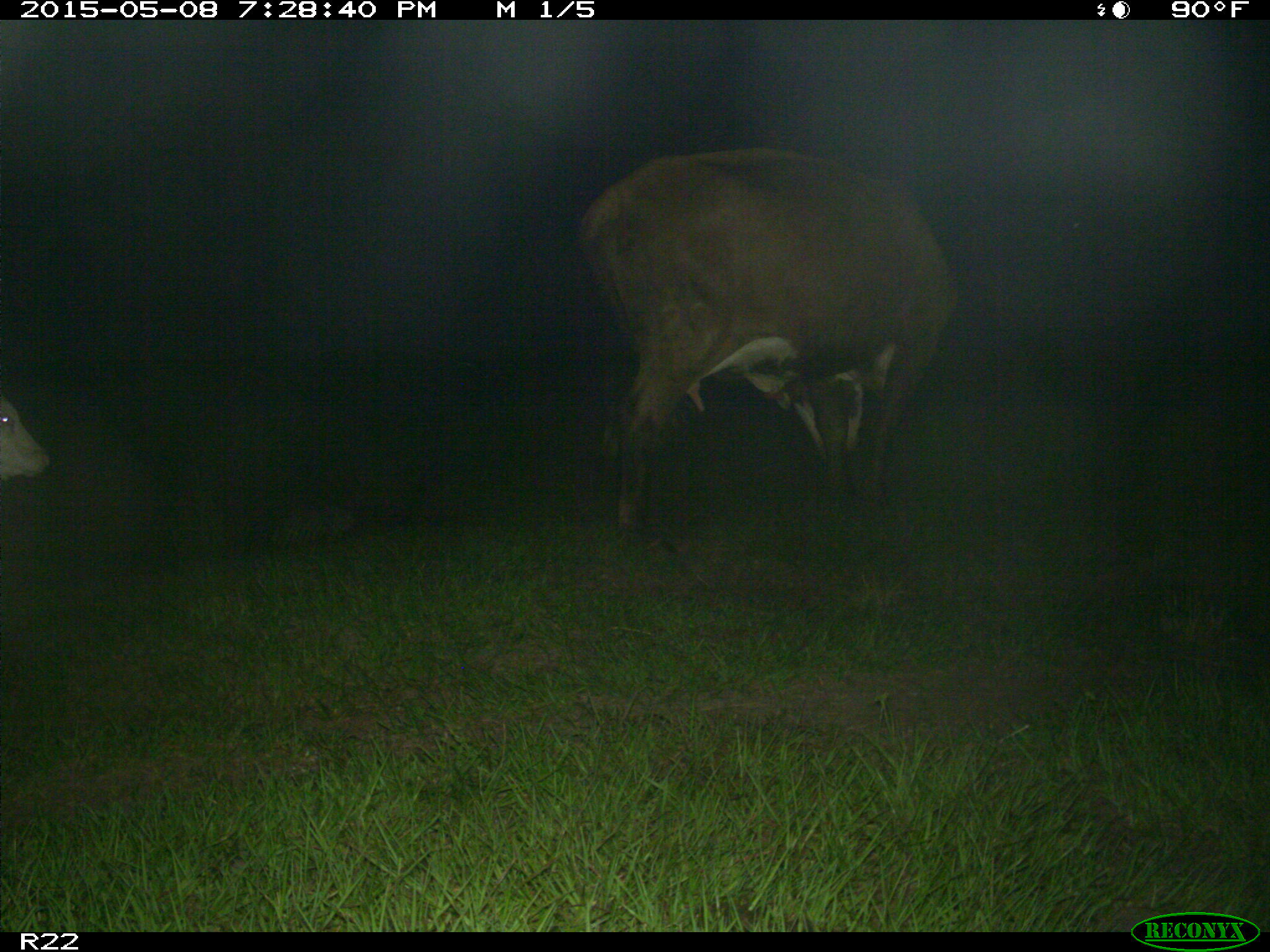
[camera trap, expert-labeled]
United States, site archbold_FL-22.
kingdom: Animalia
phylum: Chordata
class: Mammalia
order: Artiodactyla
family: Bovidae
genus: Bos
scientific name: Bos taurus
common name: domestic cow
Bos taurus (domestic cow).